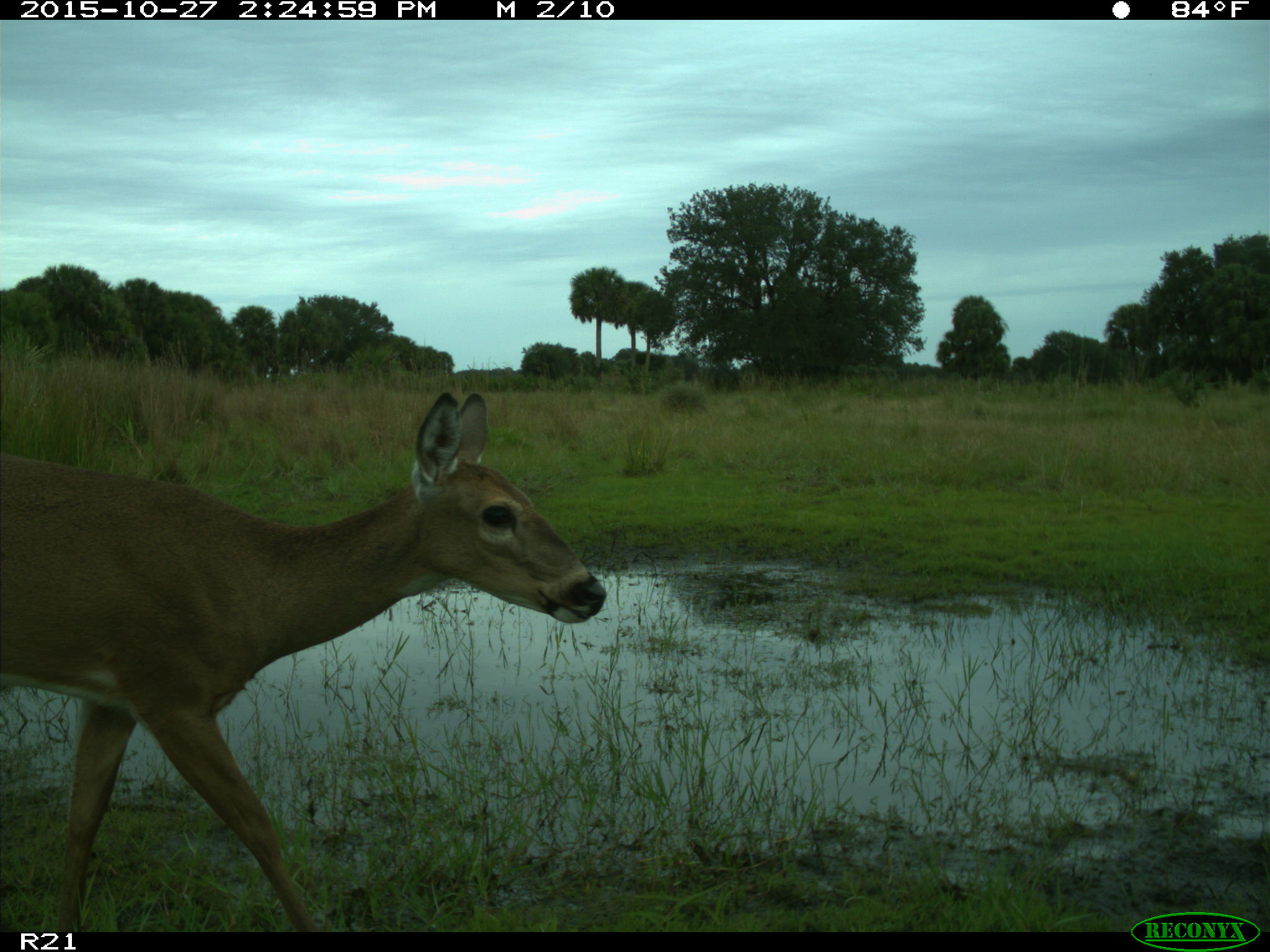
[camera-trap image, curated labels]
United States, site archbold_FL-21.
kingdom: Animalia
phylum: Chordata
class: Mammalia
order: Artiodactyla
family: Cervidae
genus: Odocoileus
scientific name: Odocoileus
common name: deer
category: unidentified deer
Unidentified deer (deer) (Odocoileus).